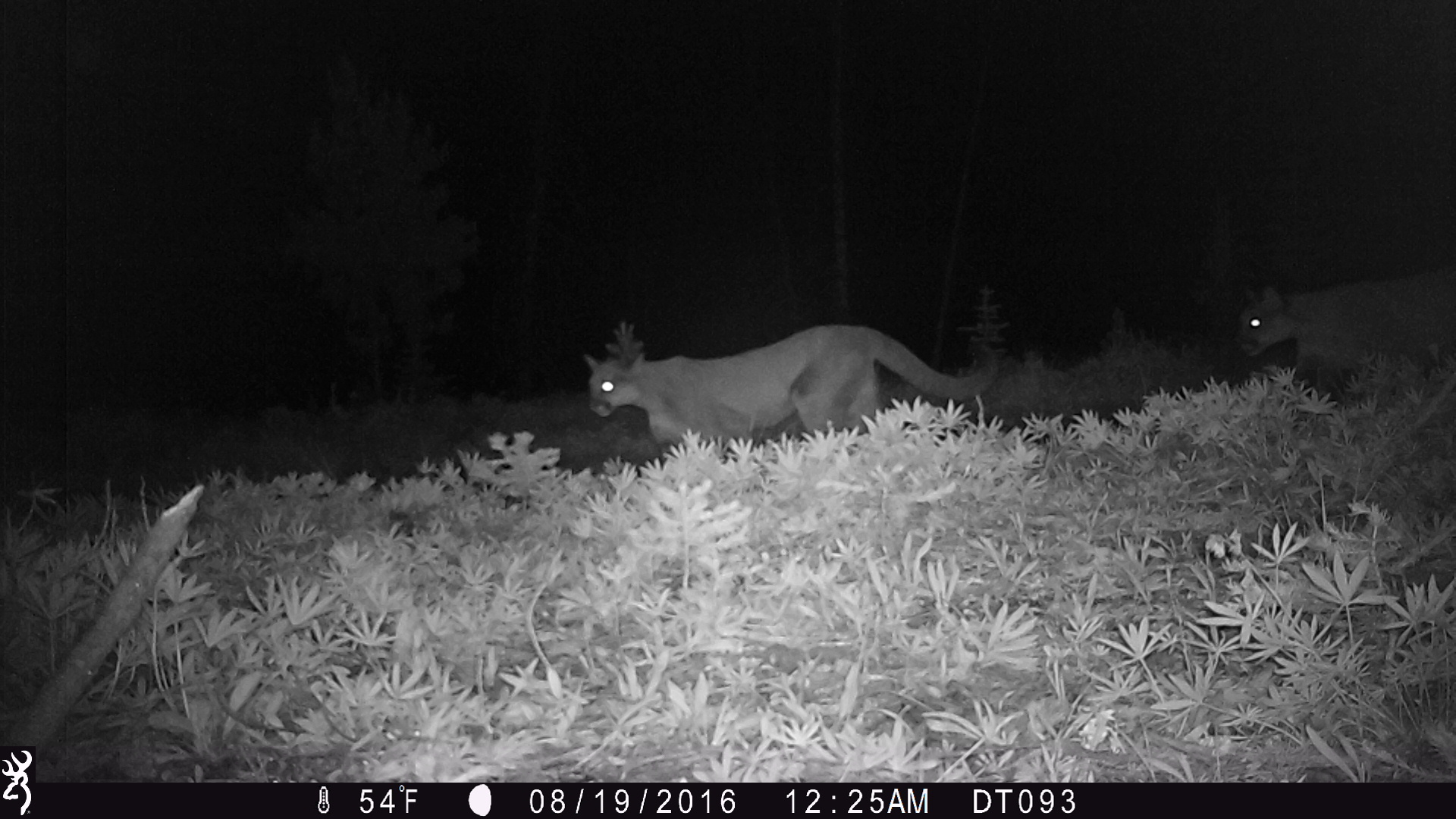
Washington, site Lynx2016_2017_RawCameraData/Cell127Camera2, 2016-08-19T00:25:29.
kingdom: Animalia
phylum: Chordata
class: Mammalia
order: Carnivora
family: Felidae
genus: Puma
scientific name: Puma concolor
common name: mountain lion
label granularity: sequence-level